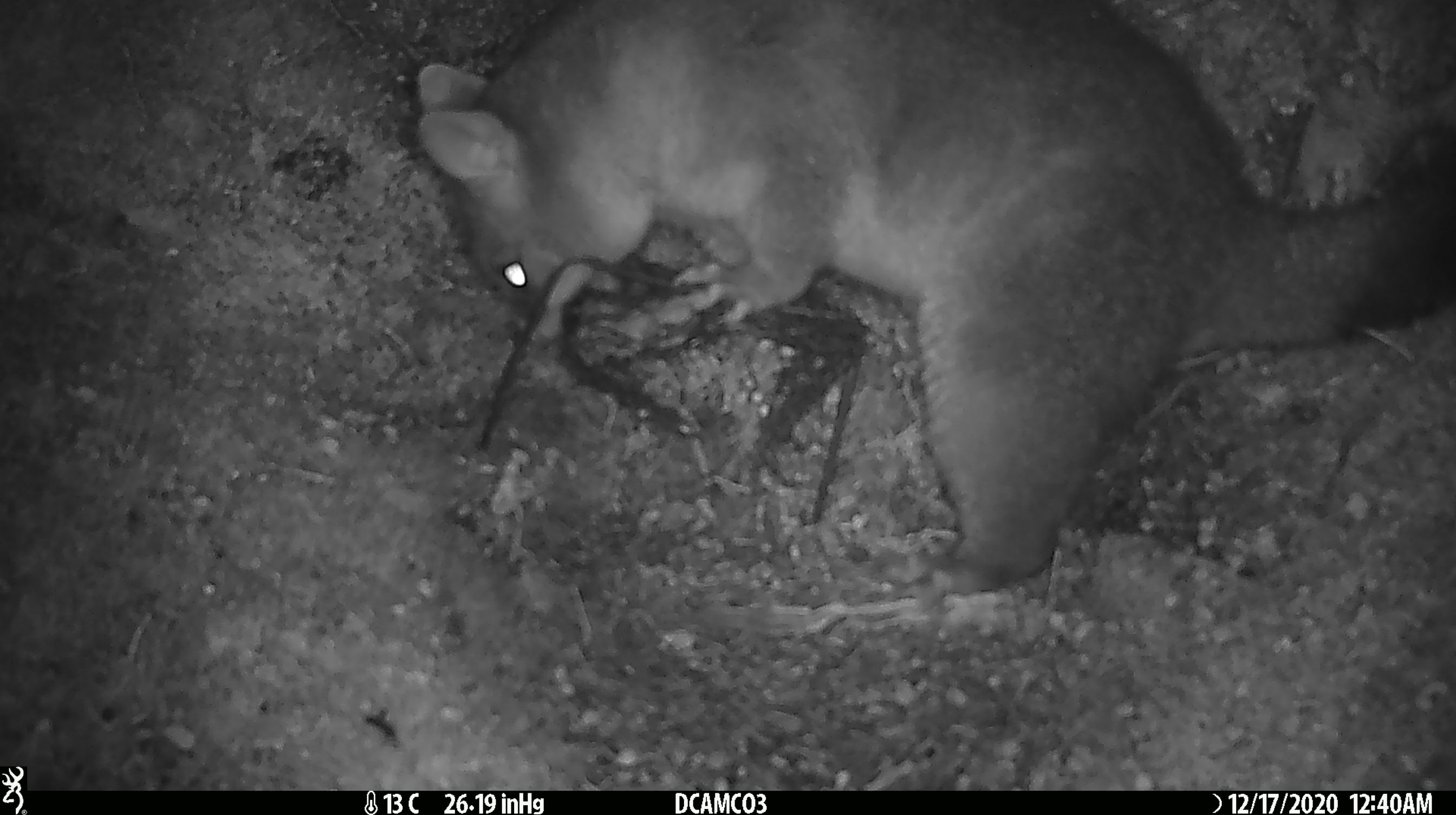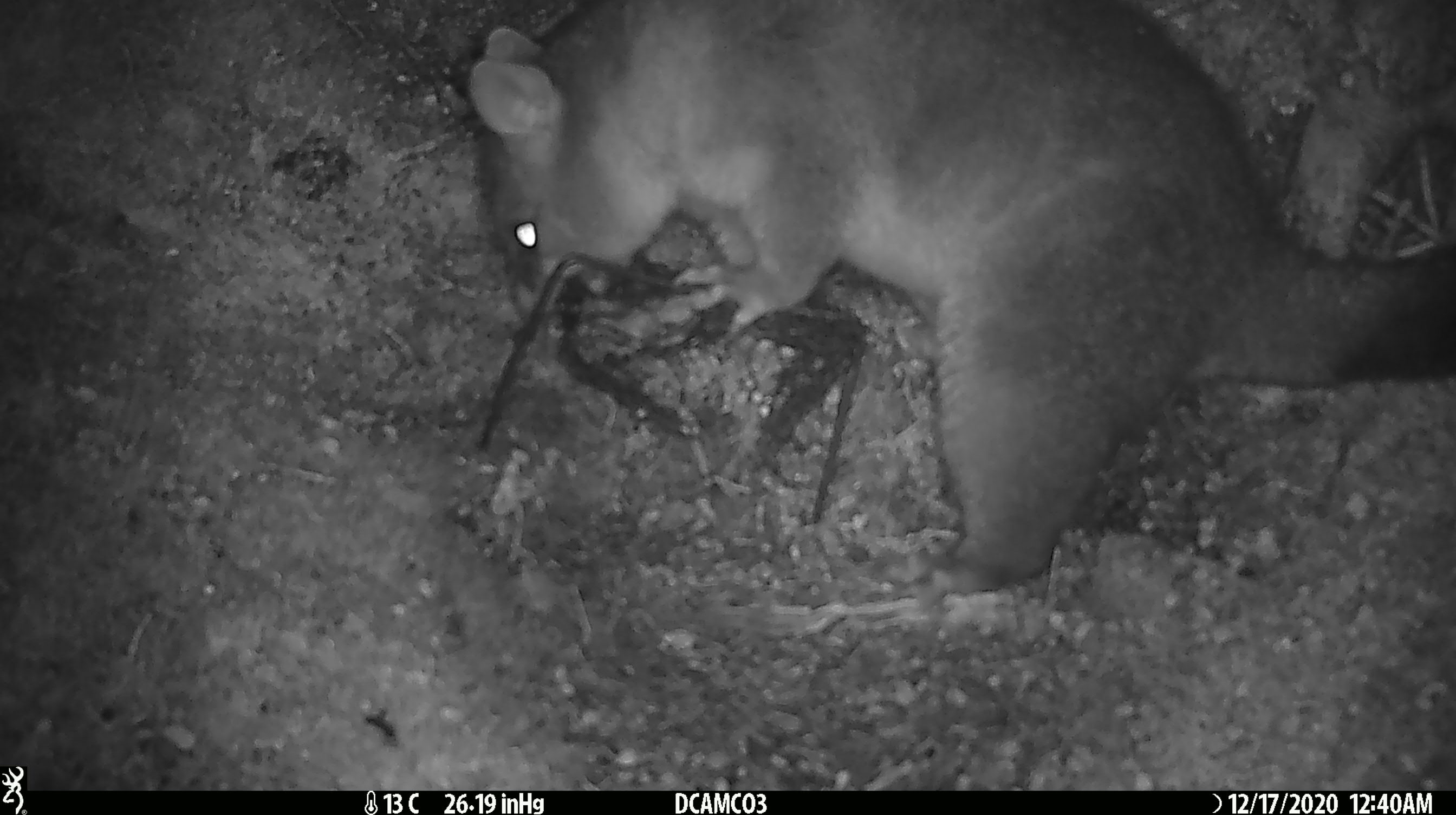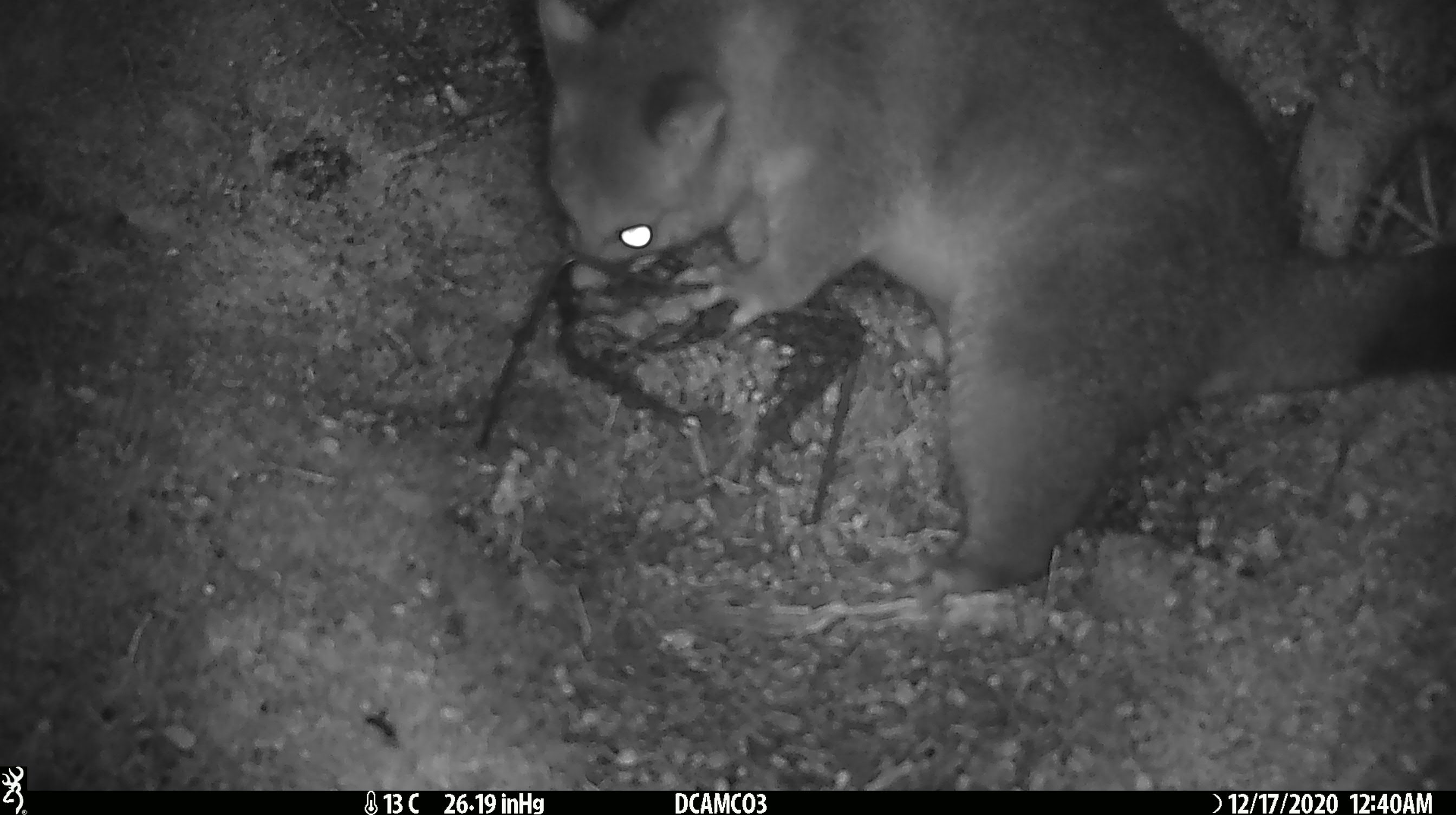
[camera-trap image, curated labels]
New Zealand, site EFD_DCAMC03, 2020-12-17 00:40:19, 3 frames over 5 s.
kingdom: Animalia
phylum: Chordata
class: Mammalia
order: Diprotodontia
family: Phalangeridae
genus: Trichosurus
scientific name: Trichosurus vulpecula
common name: common brushtail possum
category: possum